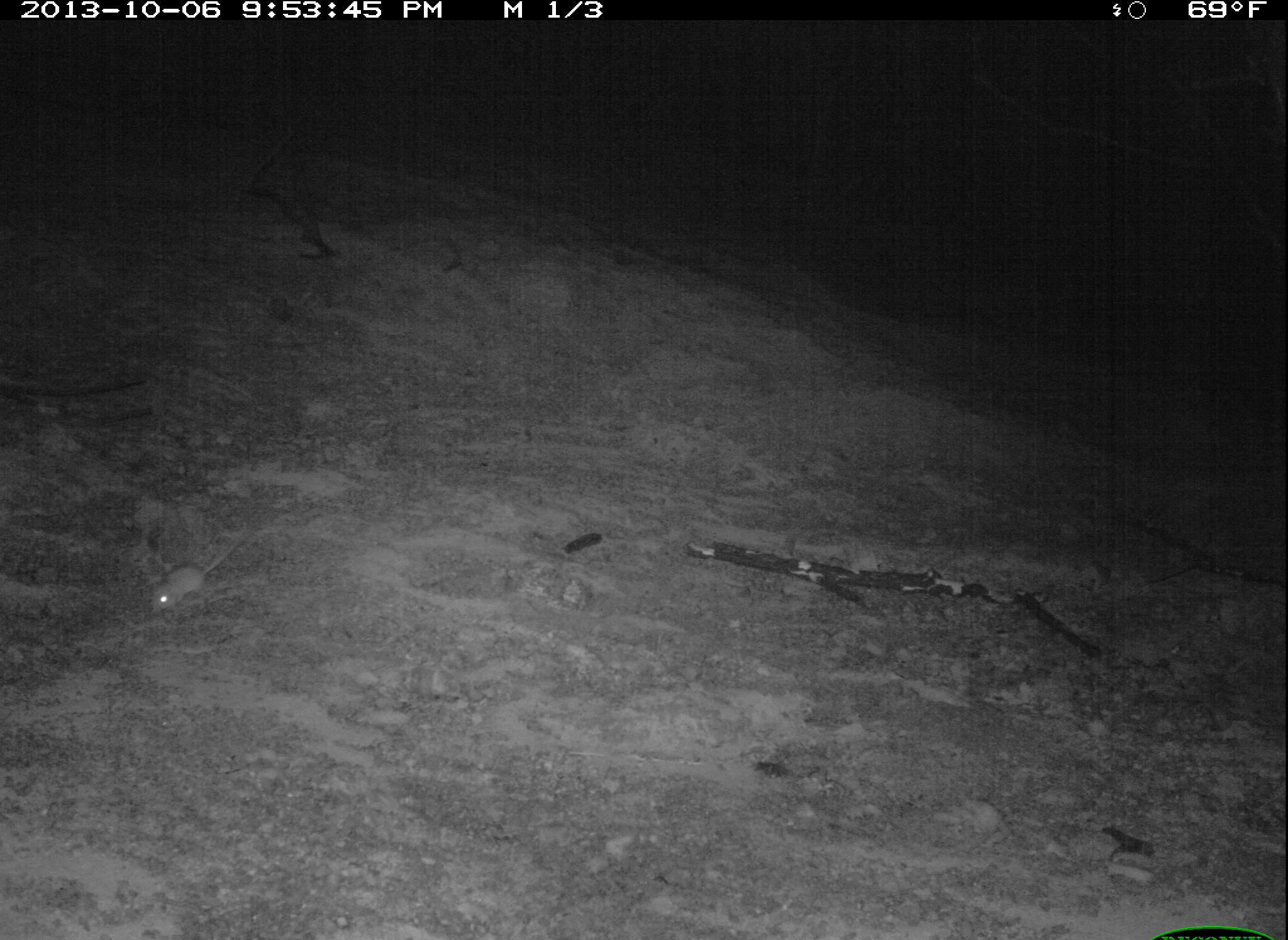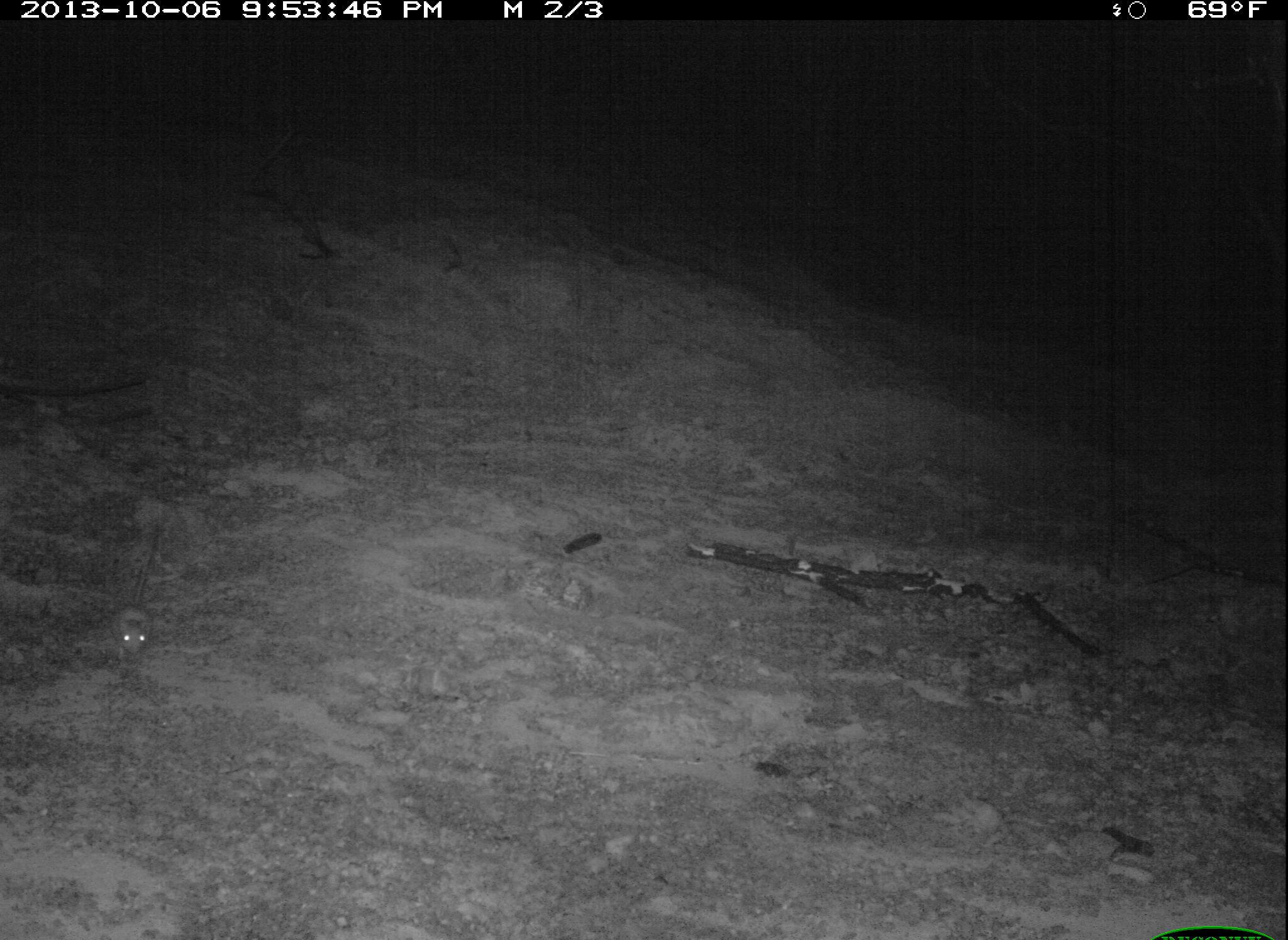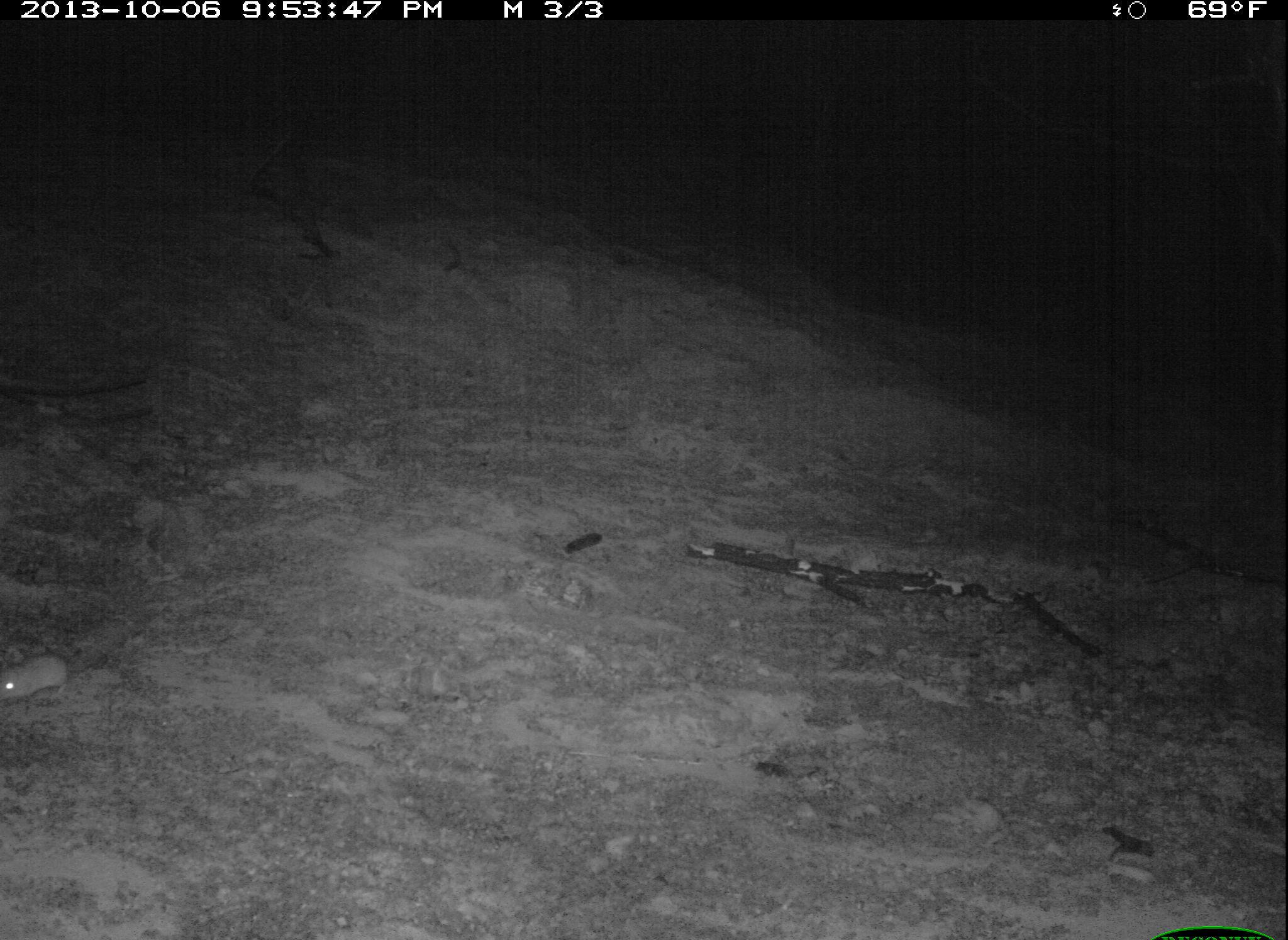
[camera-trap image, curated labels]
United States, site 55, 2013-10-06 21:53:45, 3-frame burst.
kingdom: Animalia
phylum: Chordata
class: Mammalia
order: Rodentia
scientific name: Rodentia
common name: rodent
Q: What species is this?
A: Rodent (Rodentia).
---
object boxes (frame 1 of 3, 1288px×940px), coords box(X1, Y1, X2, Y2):
rodent: box(146, 523, 263, 611)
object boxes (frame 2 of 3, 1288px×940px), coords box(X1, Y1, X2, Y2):
rodent: box(107, 518, 167, 667)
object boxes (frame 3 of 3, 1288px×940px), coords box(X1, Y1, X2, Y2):
rodent: box(0, 616, 152, 705)